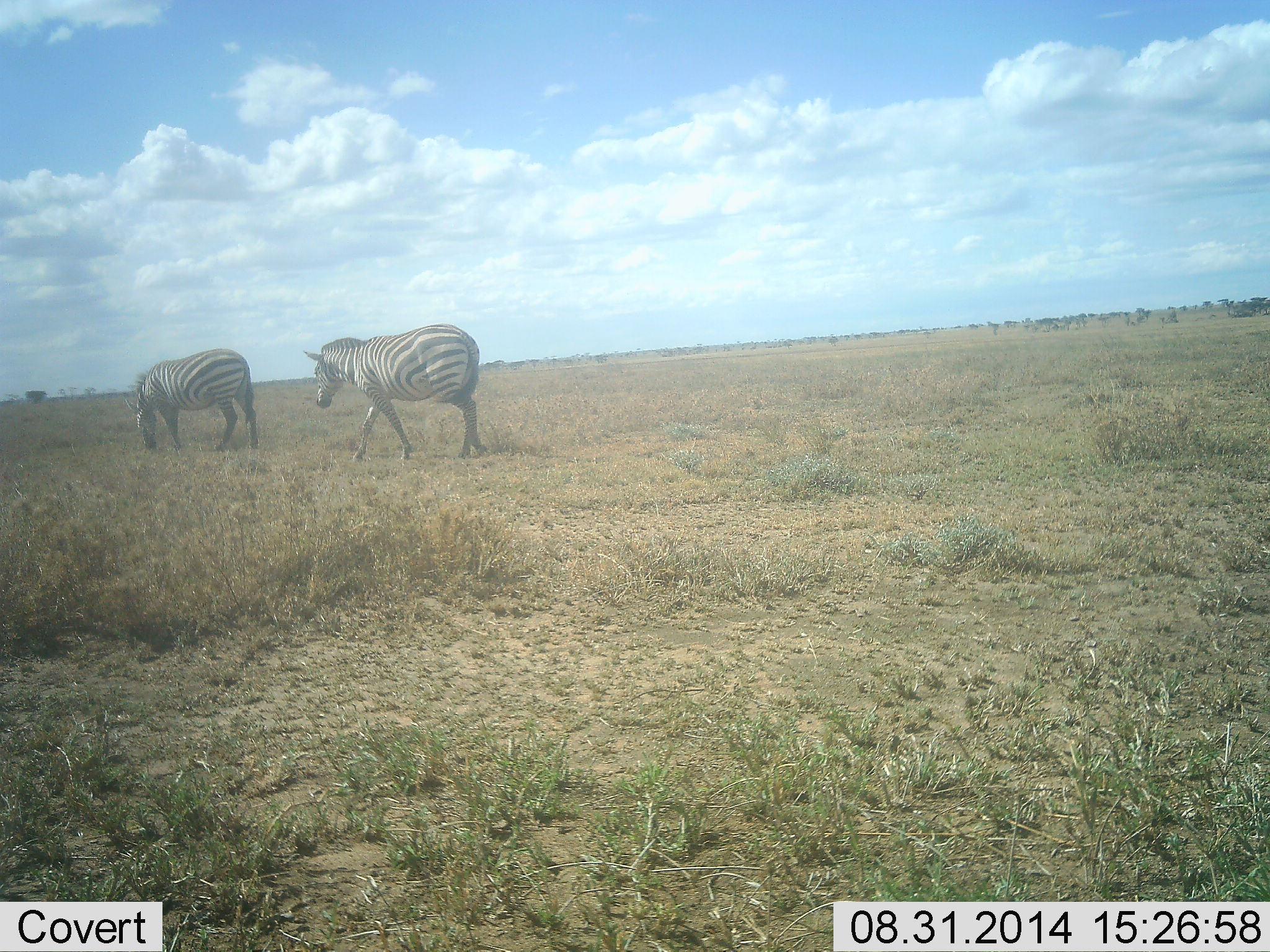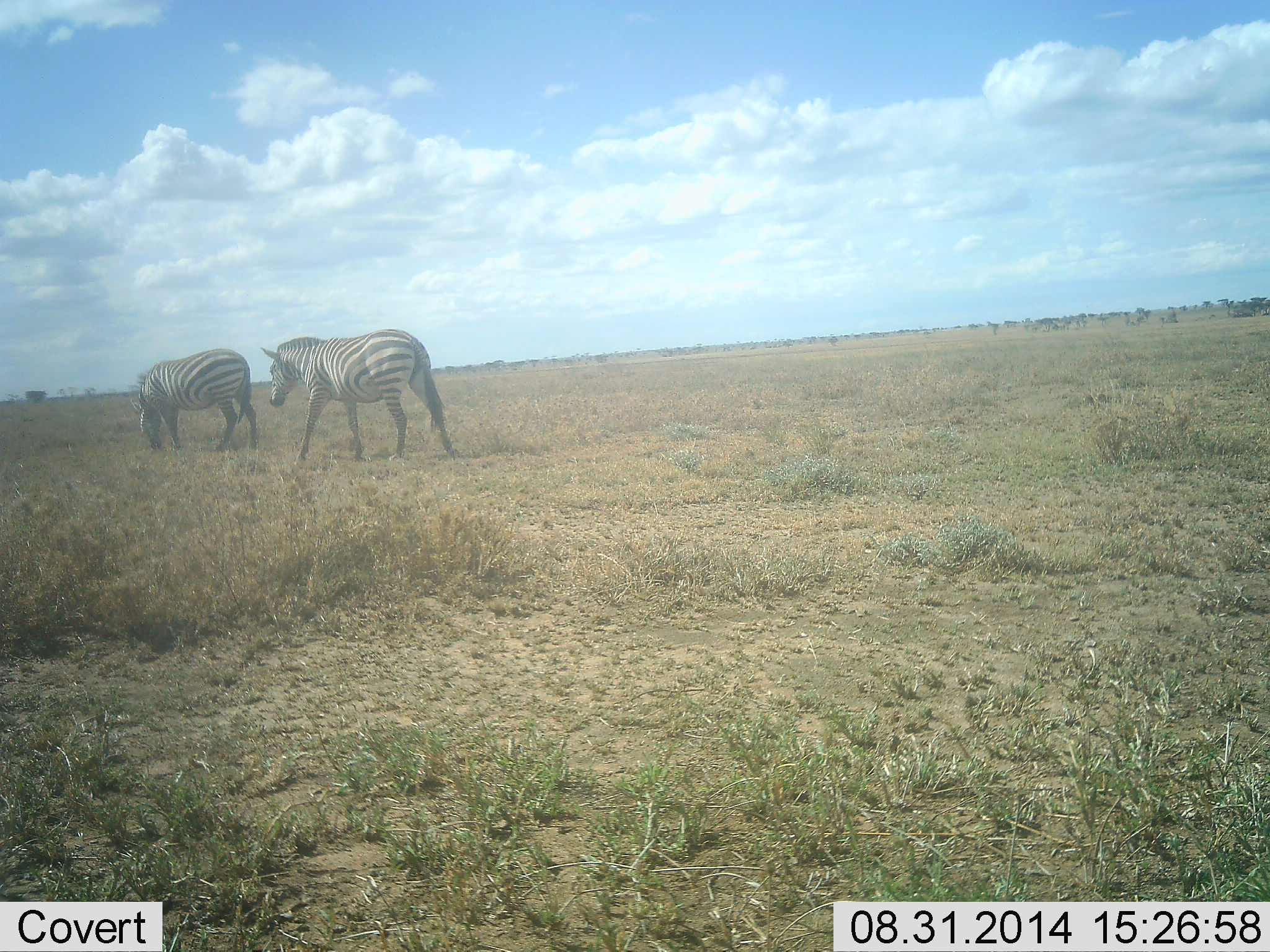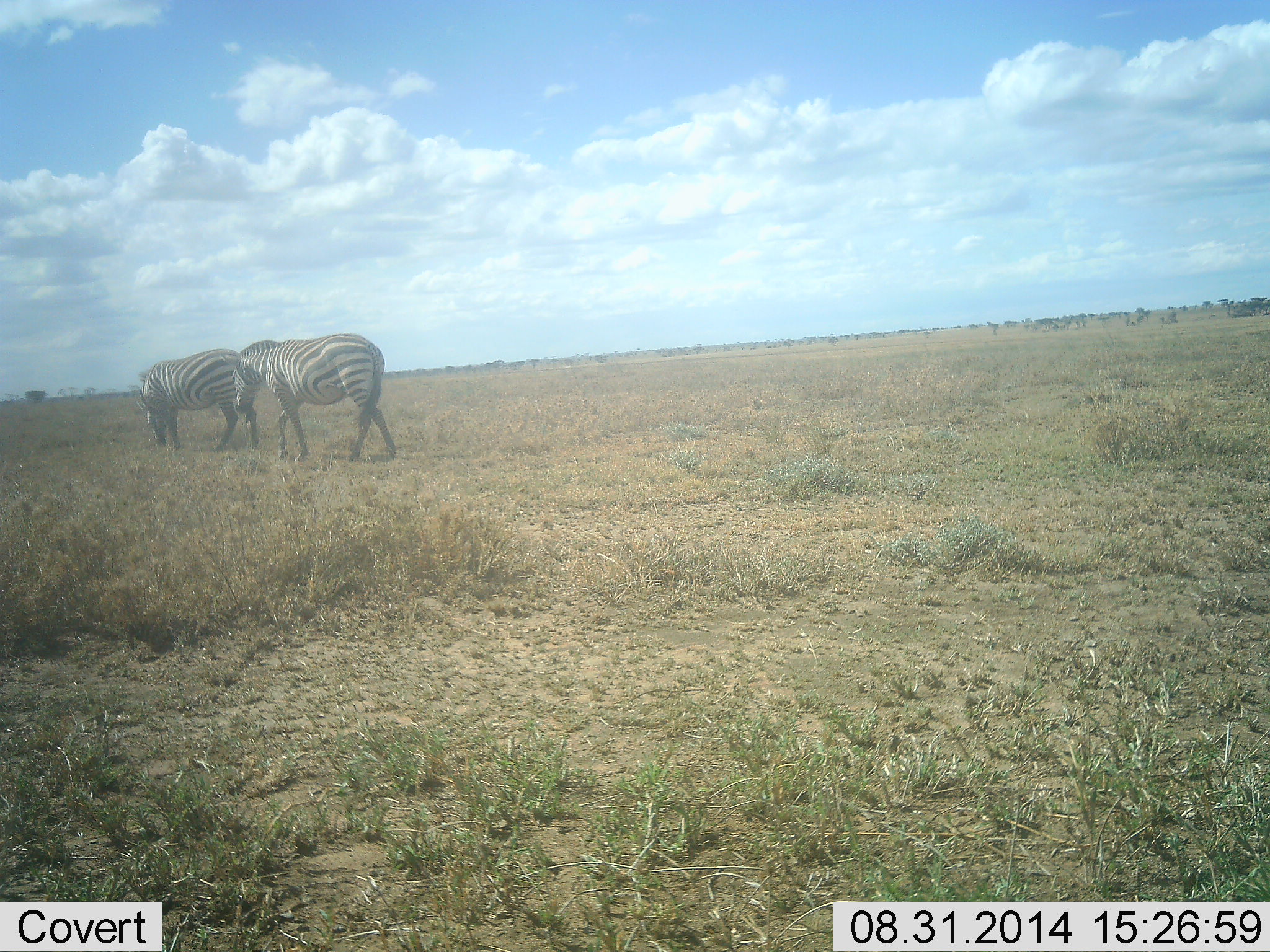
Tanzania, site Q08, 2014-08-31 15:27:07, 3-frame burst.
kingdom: Animalia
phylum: Chordata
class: Mammalia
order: Perissodactyla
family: Equidae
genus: Equus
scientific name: Equus quagga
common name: plains zebra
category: zebra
Zebra (plains zebra) (Equus quagga), count 2. Behavior (volunteer vote fractions): standing 30%, resting 10%, moving 90%, interacting 0%. Young present (vote fraction): 0%. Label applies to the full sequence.